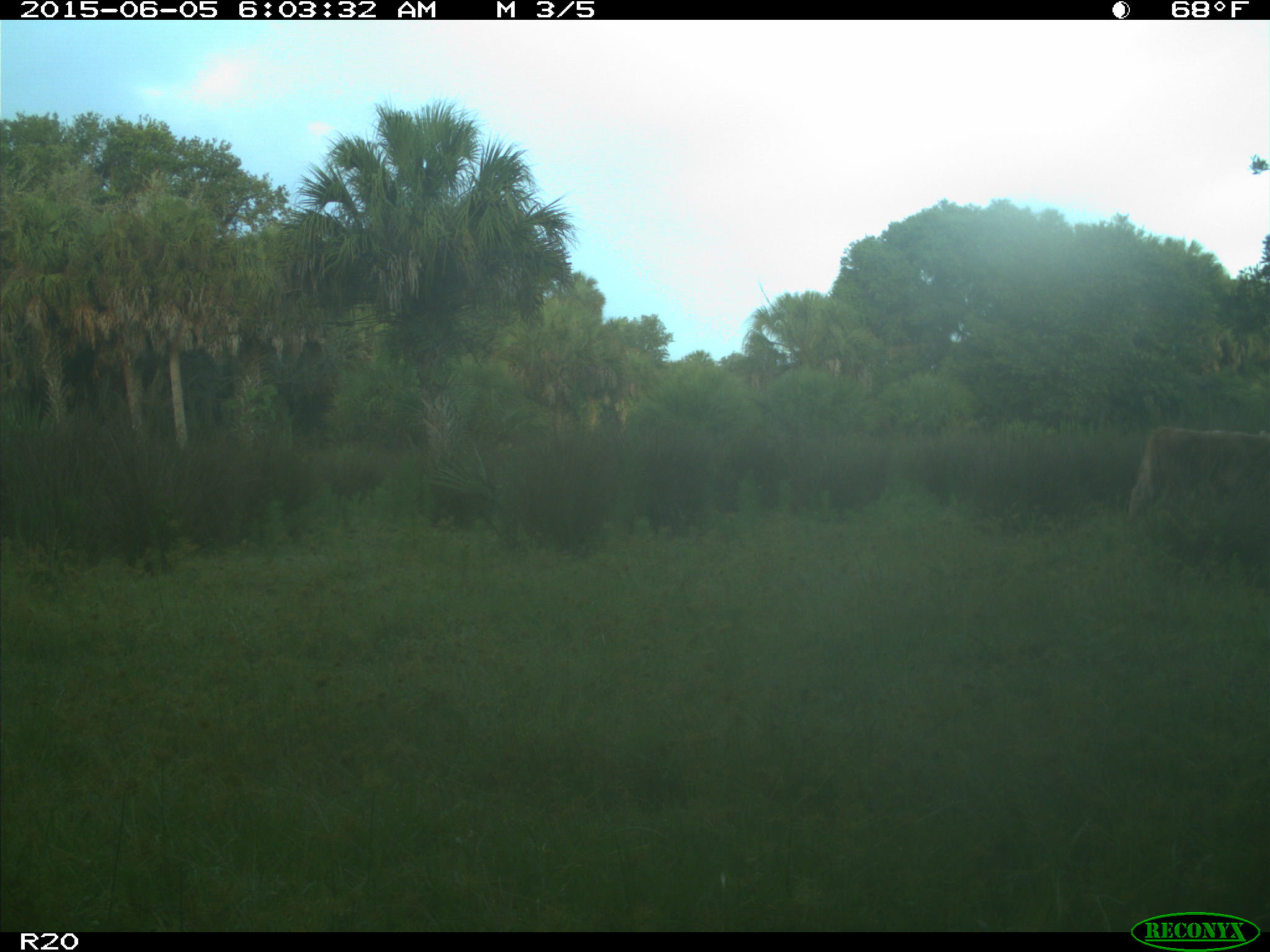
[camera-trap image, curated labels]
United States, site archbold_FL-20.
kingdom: Animalia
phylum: Chordata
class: Mammalia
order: Artiodactyla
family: Bovidae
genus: Bos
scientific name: Bos taurus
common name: domestic cow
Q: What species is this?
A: Bos taurus (domestic cow).